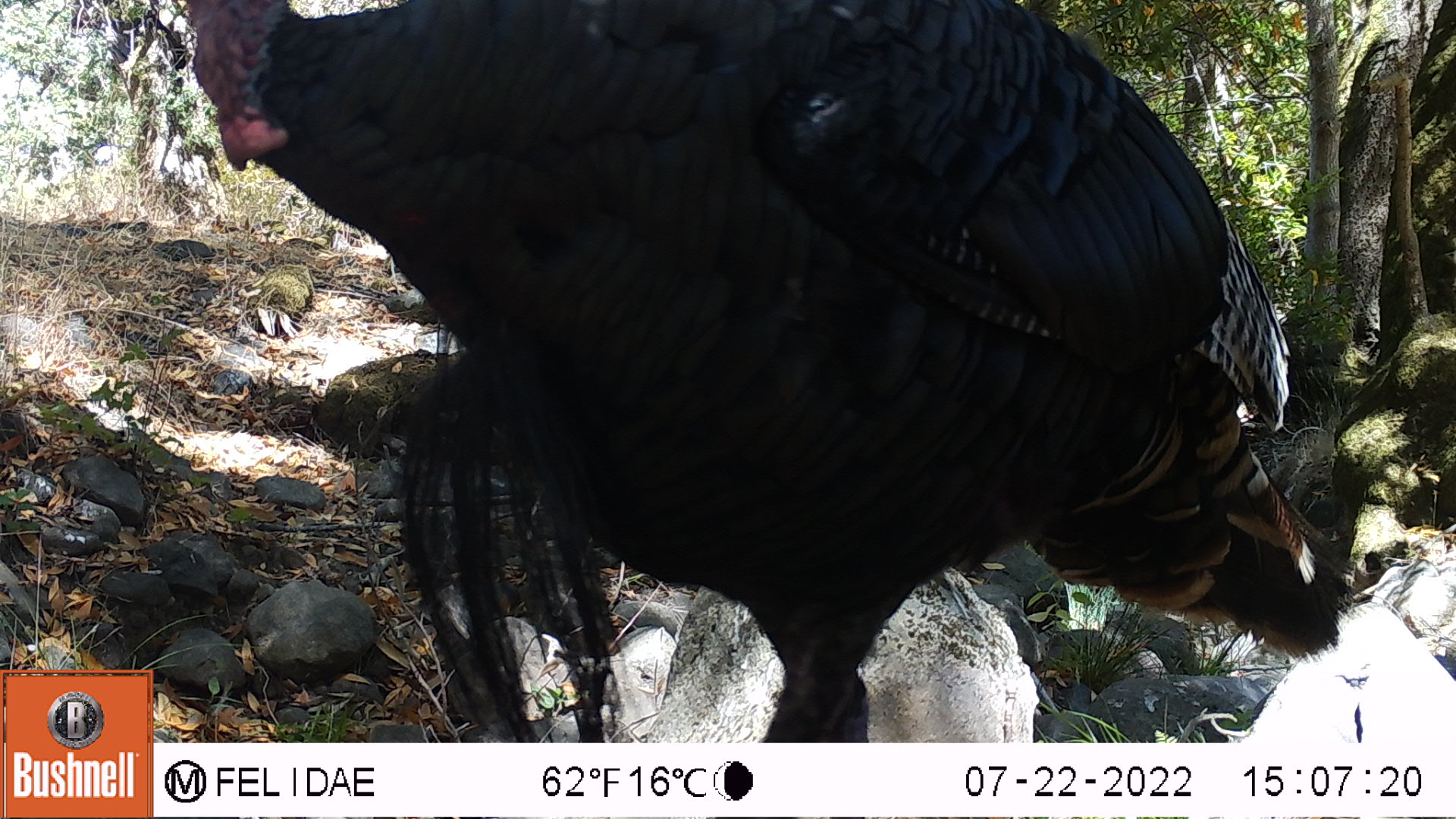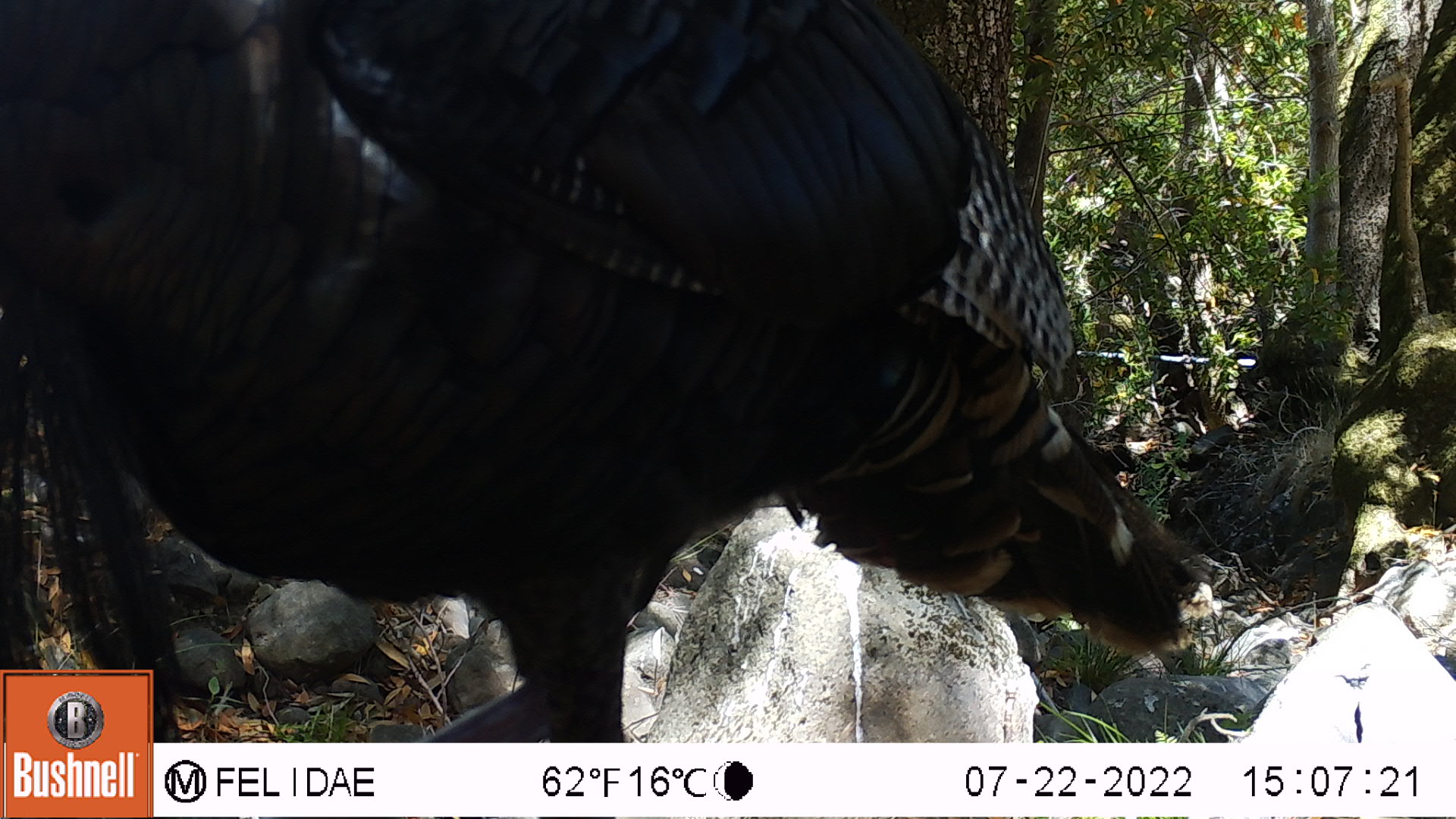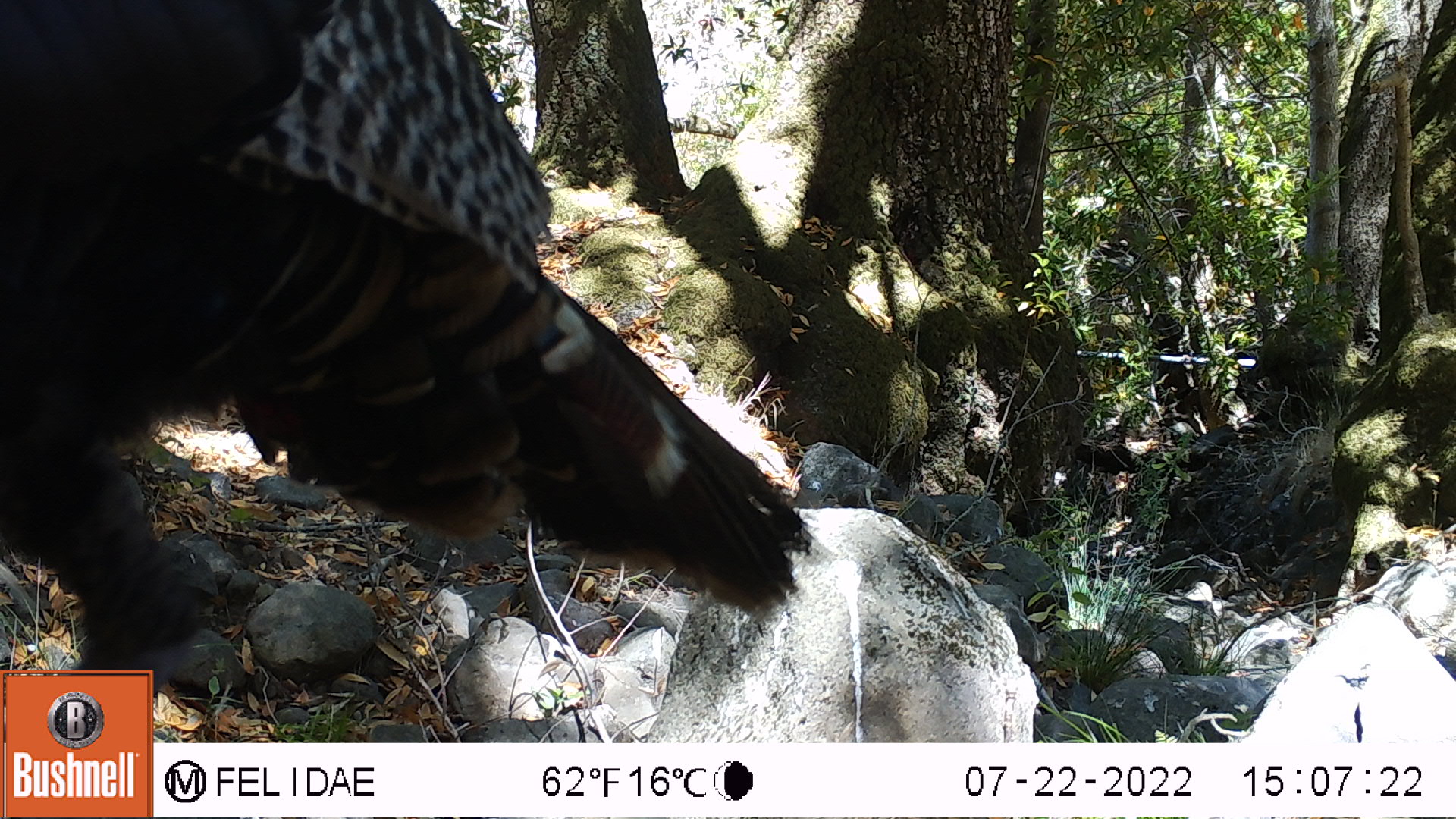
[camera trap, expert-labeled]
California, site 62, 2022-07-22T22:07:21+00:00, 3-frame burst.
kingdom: Animalia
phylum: Chordata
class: Aves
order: Galliformes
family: Phasianidae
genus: Meleagris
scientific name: Meleagris gallopavo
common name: turkey